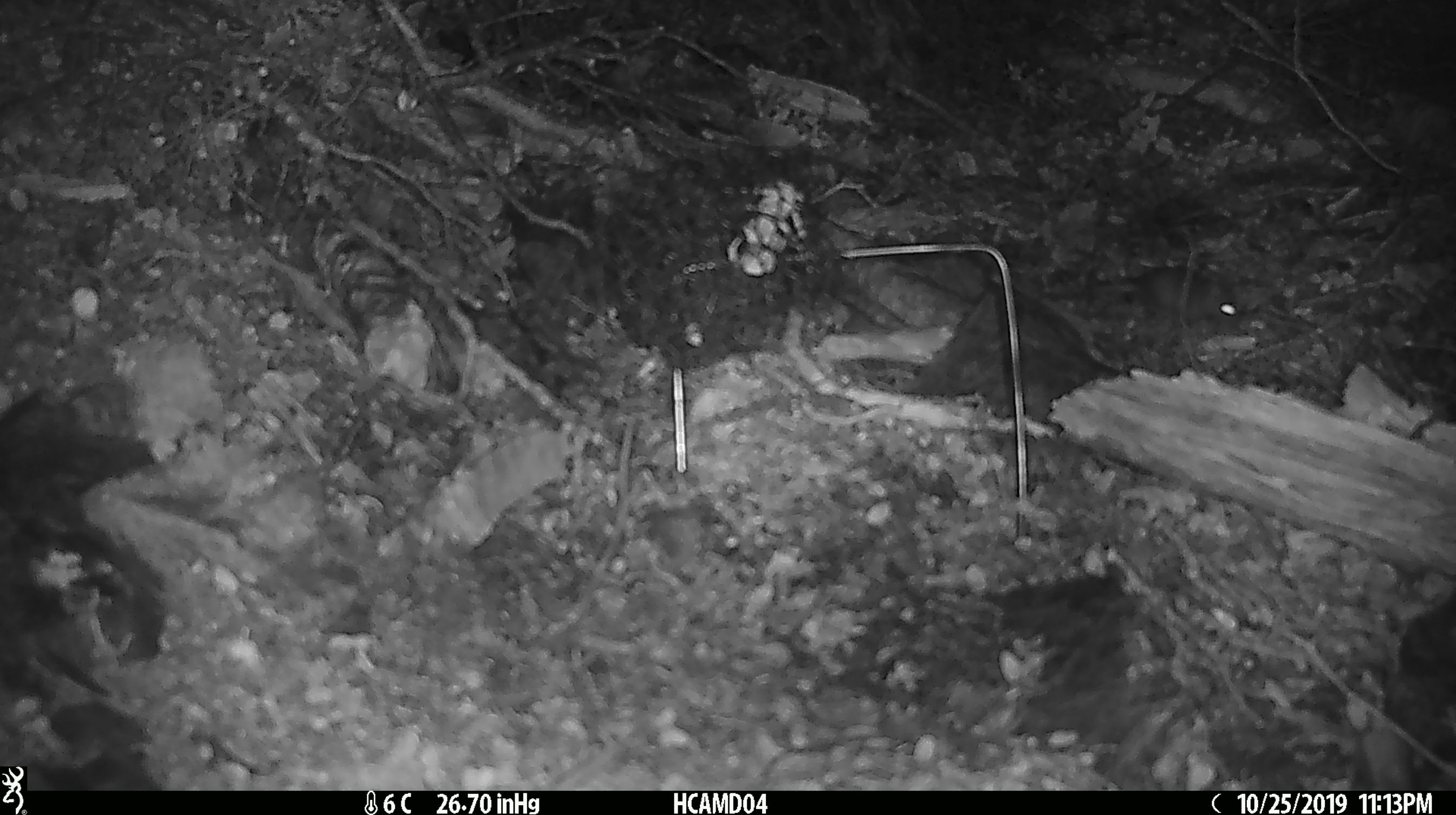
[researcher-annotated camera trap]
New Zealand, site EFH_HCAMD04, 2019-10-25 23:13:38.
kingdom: Animalia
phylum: Chordata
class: Mammalia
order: Rodentia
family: Muridae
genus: Mus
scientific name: Mus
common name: mouse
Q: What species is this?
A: Mouse (Mus).